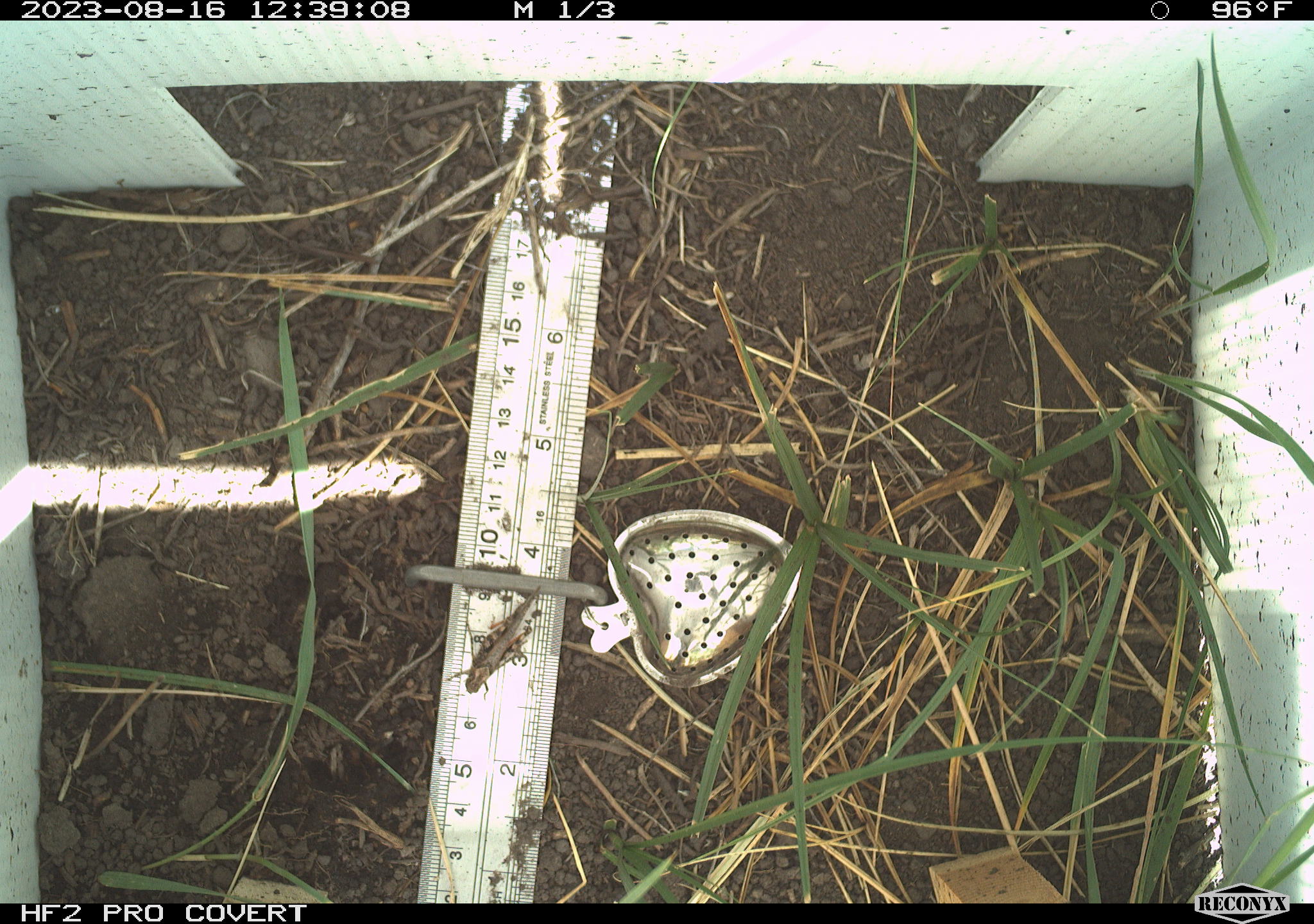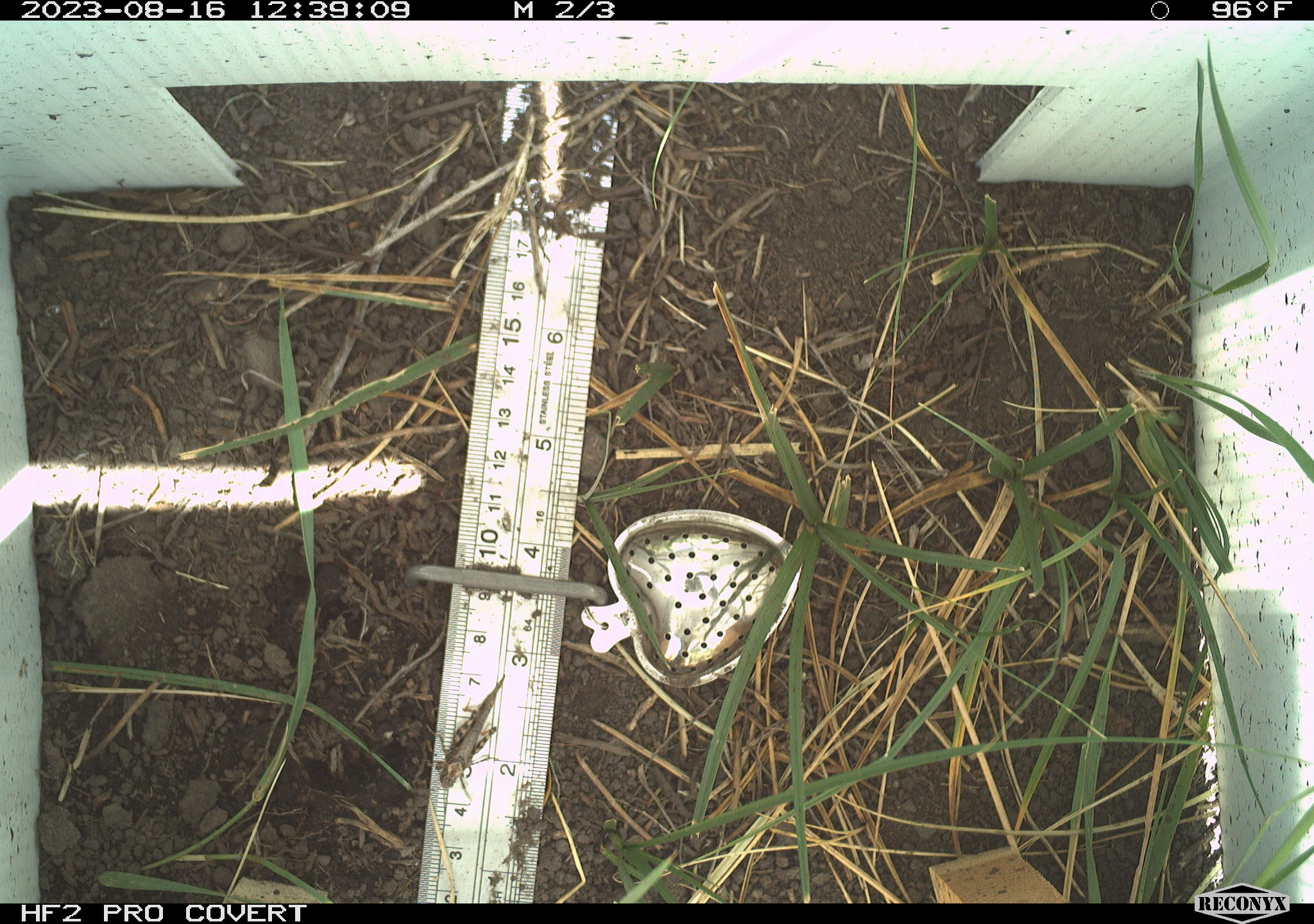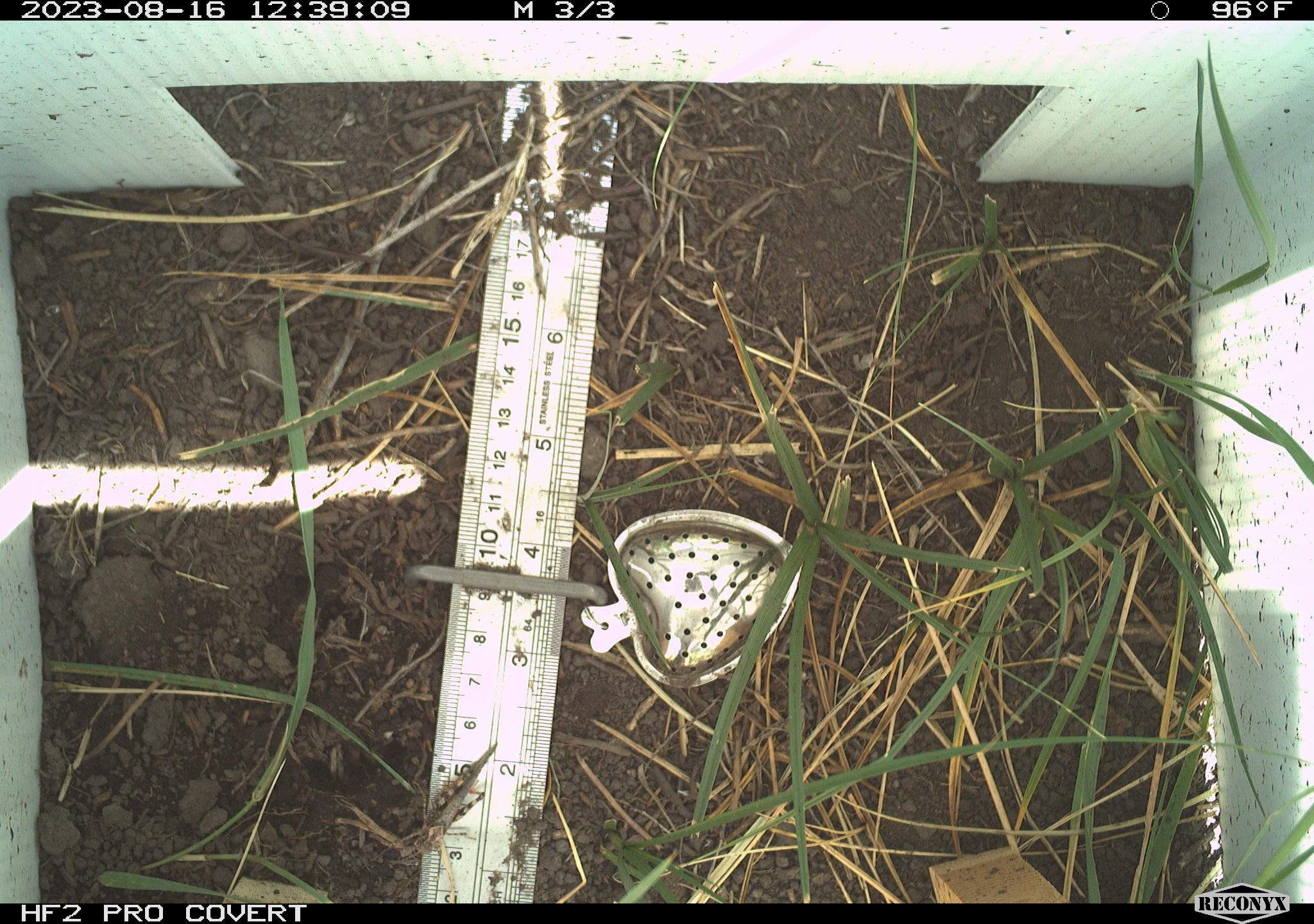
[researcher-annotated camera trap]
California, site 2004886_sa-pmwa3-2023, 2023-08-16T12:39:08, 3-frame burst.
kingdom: Animalia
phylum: Arthropoda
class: Insecta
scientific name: Insecta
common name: insect